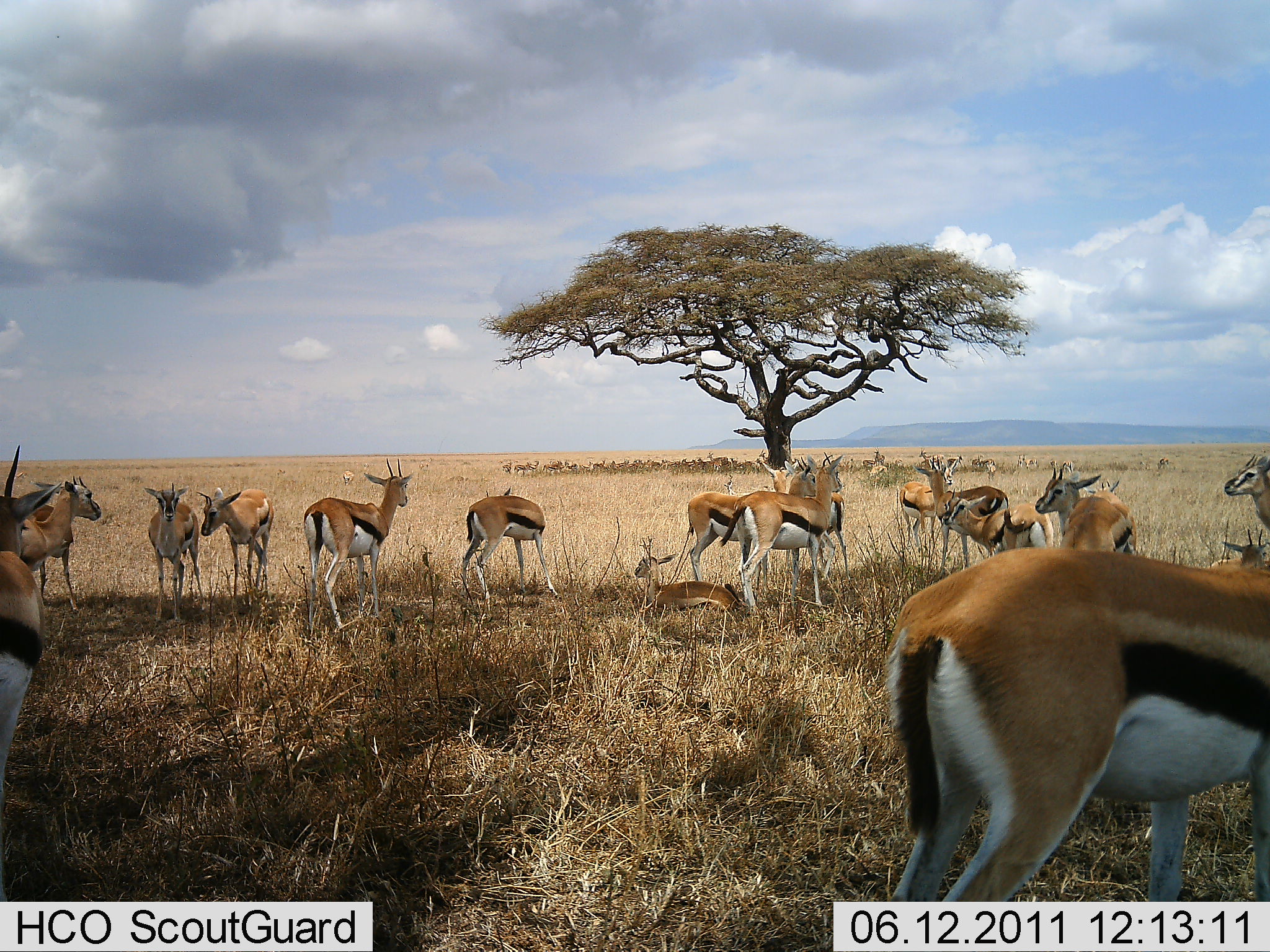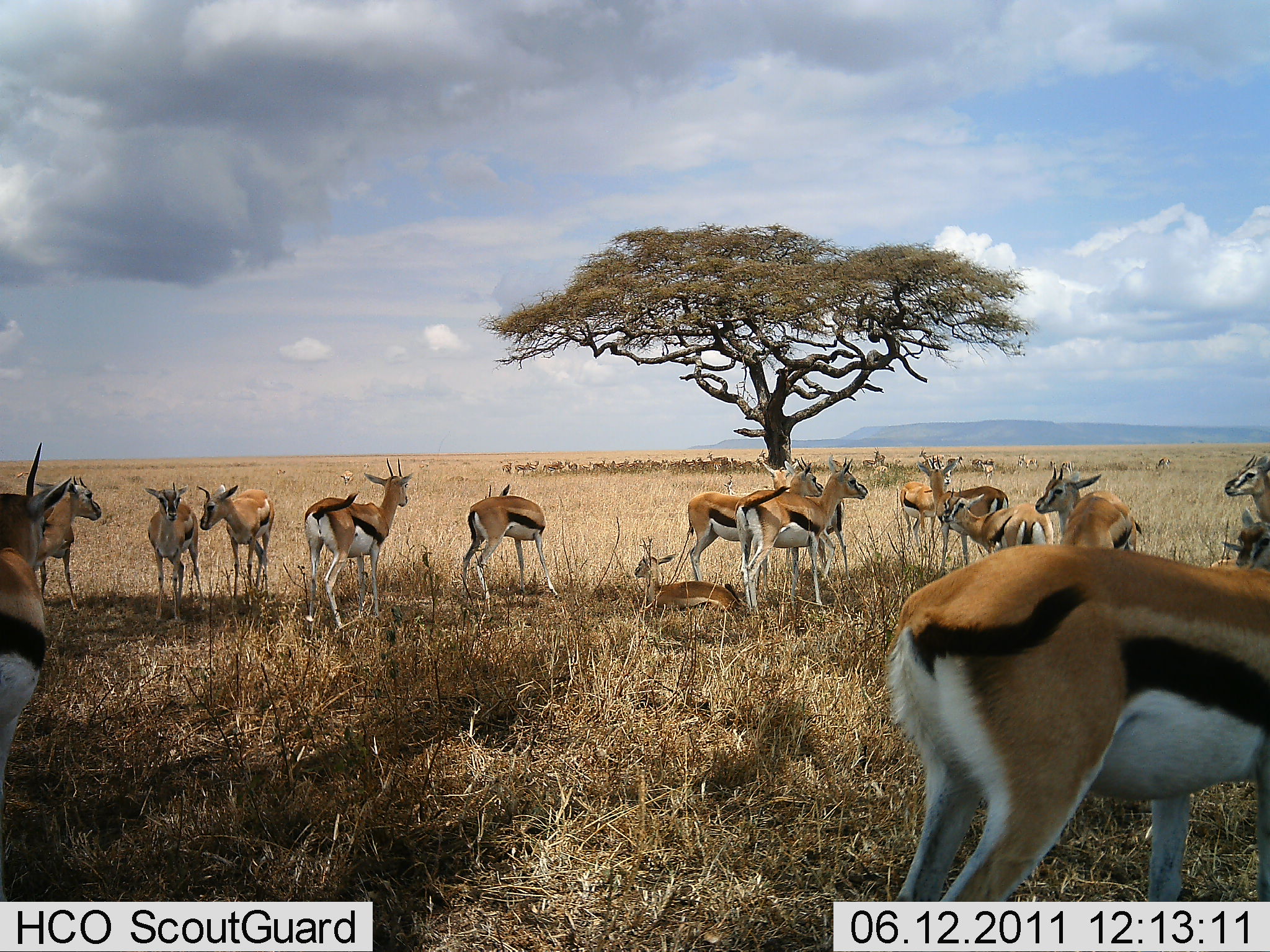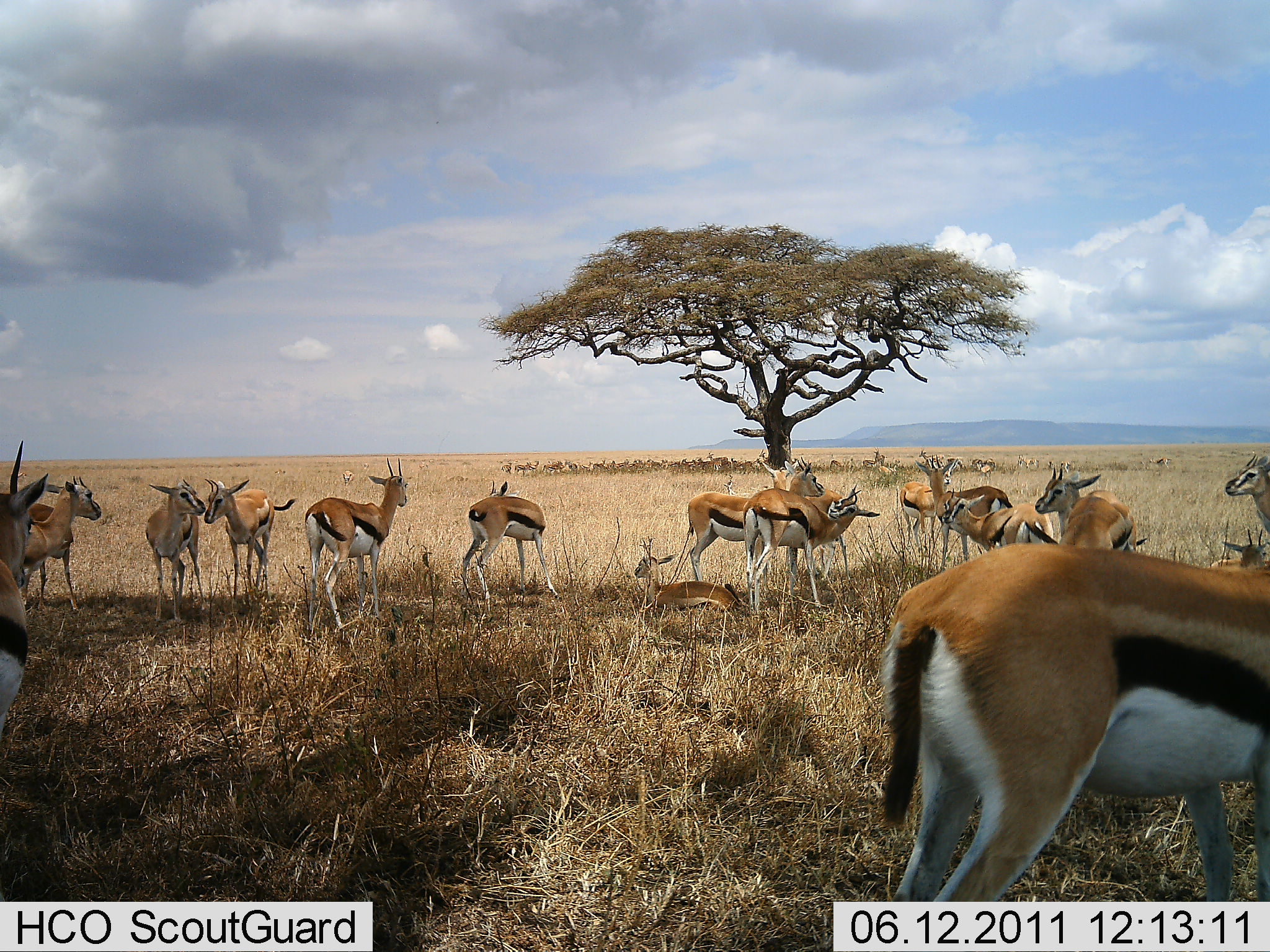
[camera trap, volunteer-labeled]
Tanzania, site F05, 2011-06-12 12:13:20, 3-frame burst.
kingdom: Animalia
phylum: Chordata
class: Mammalia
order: Artiodactyla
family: Bovidae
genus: Eudorcas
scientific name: Eudorcas thomsonii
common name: thomson's gazelle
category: gazellethomsons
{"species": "gazellethomsons (thomson's gazelle) (Eudorcas thomsonii)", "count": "11-50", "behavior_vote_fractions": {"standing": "79%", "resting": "57%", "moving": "7%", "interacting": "29%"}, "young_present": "21%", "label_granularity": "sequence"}